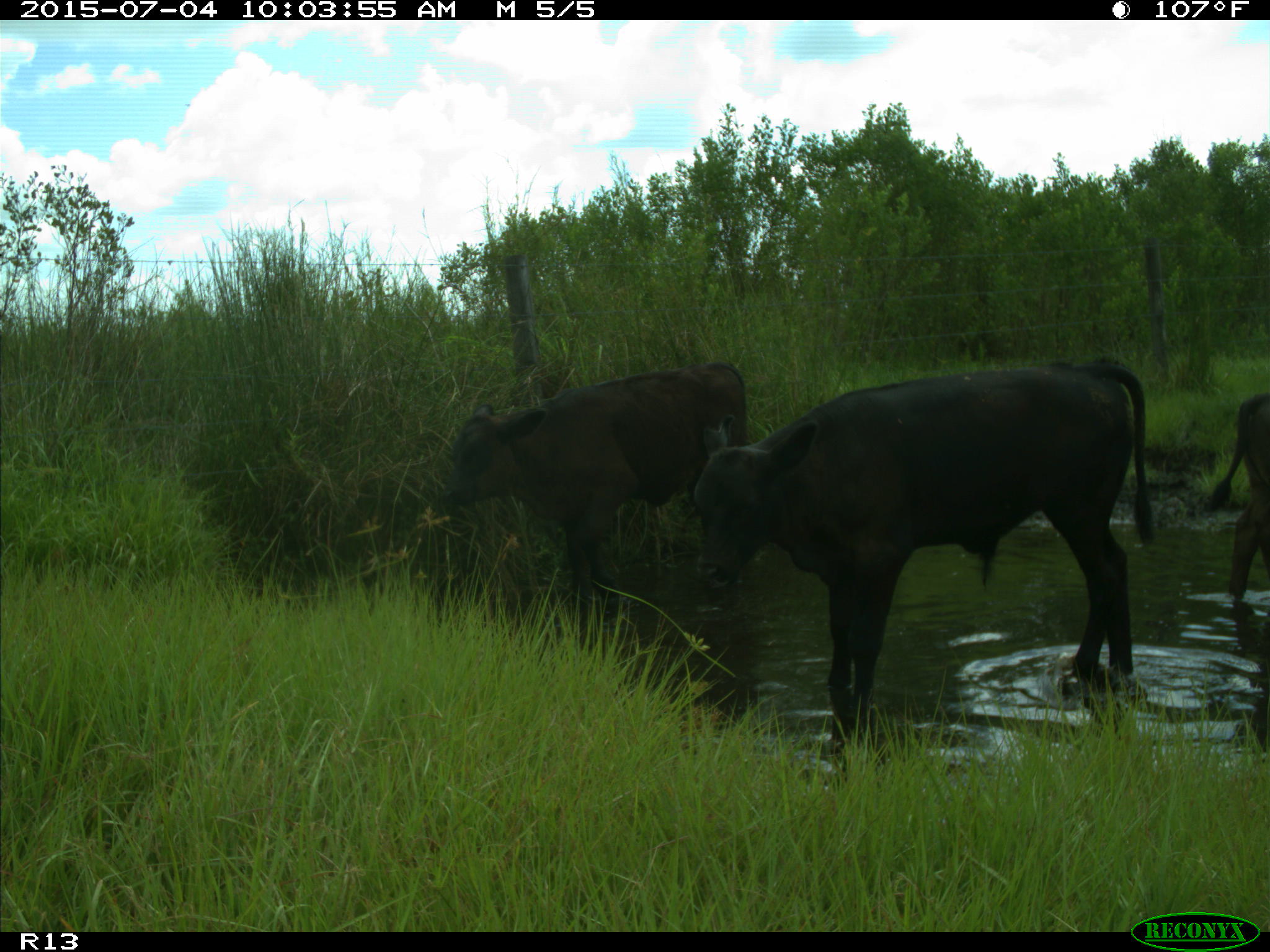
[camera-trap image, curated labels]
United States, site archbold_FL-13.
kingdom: Animalia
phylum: Chordata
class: Mammalia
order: Artiodactyla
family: Bovidae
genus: Bos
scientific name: Bos taurus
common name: domestic cow